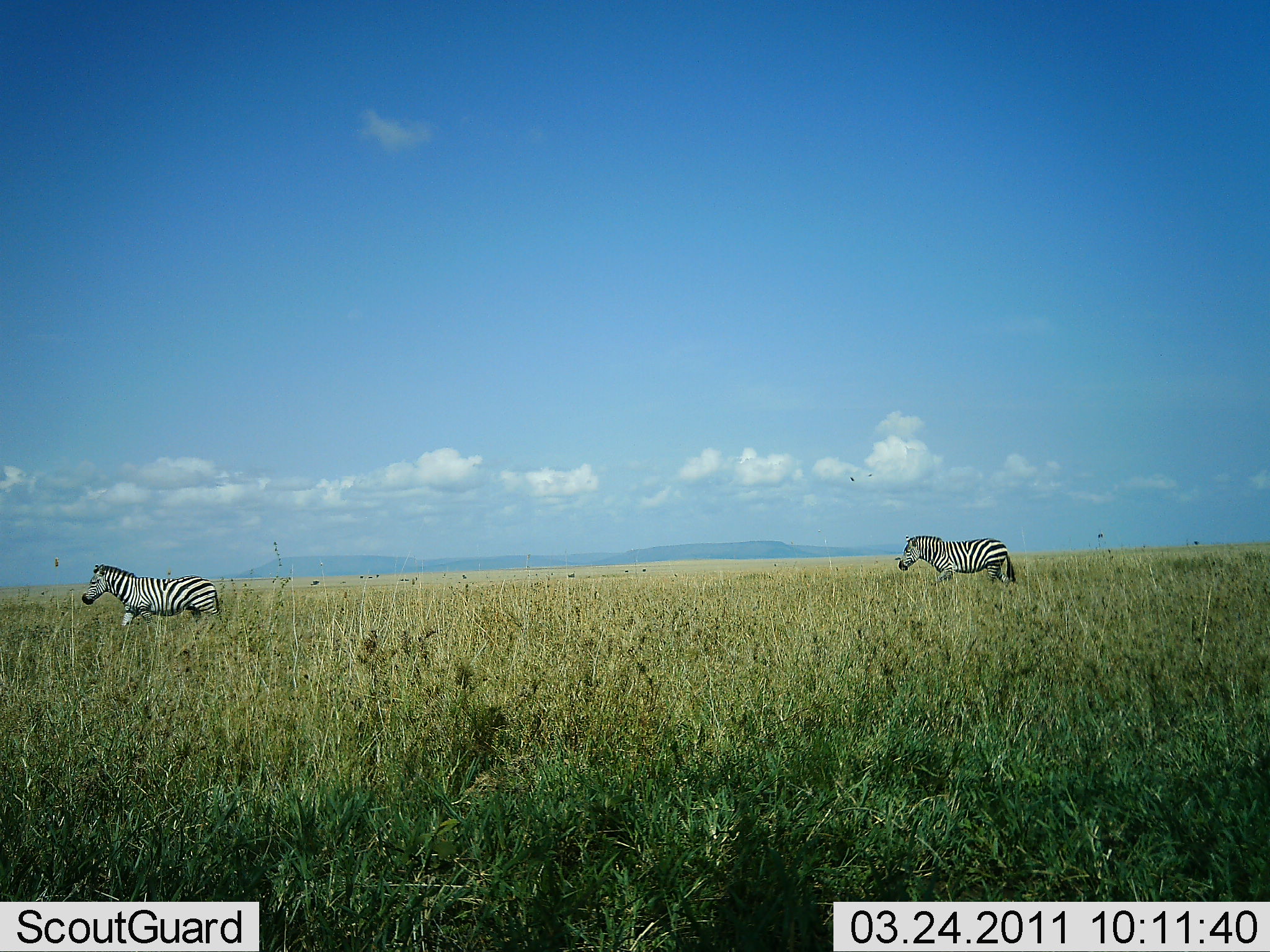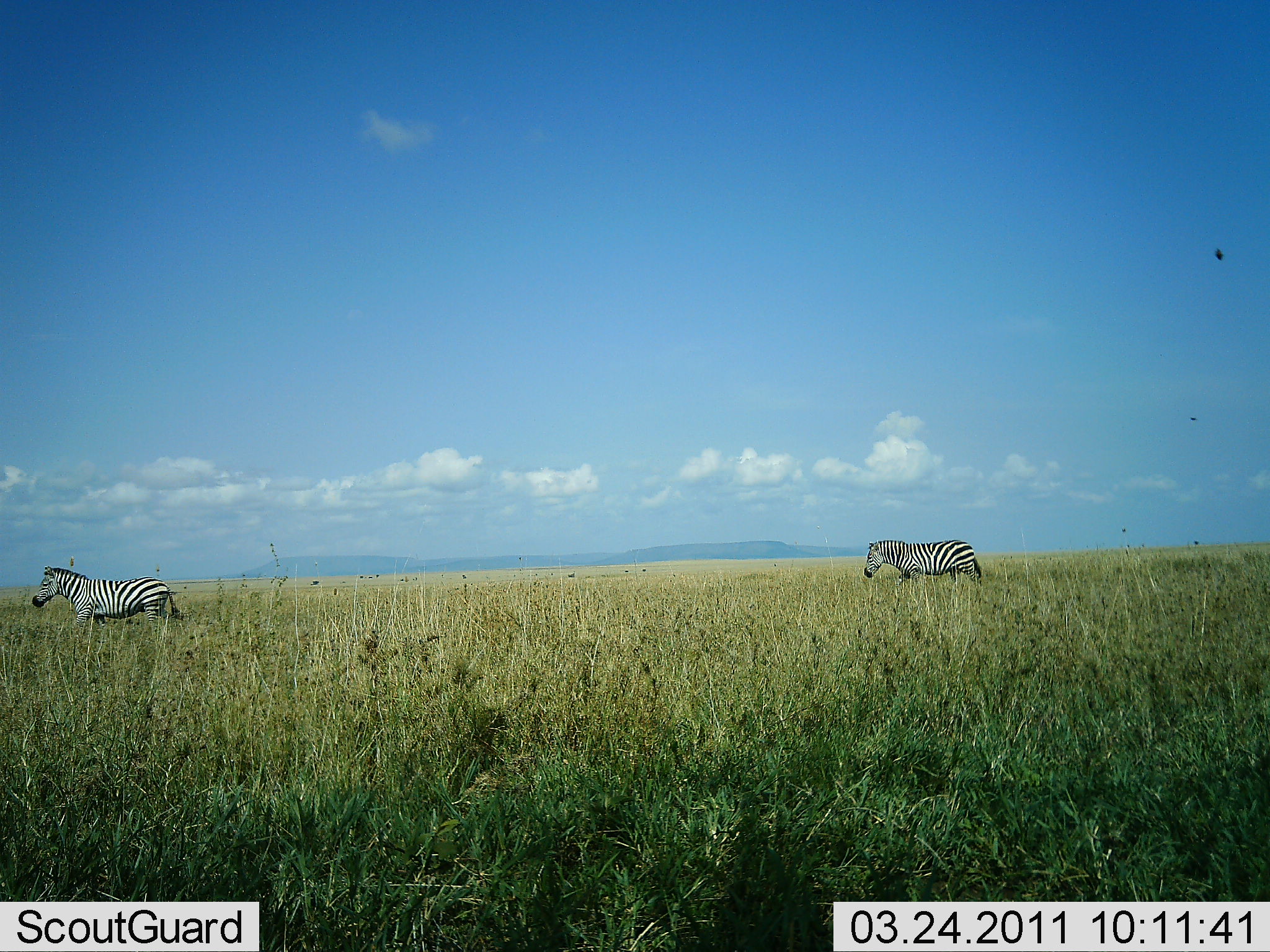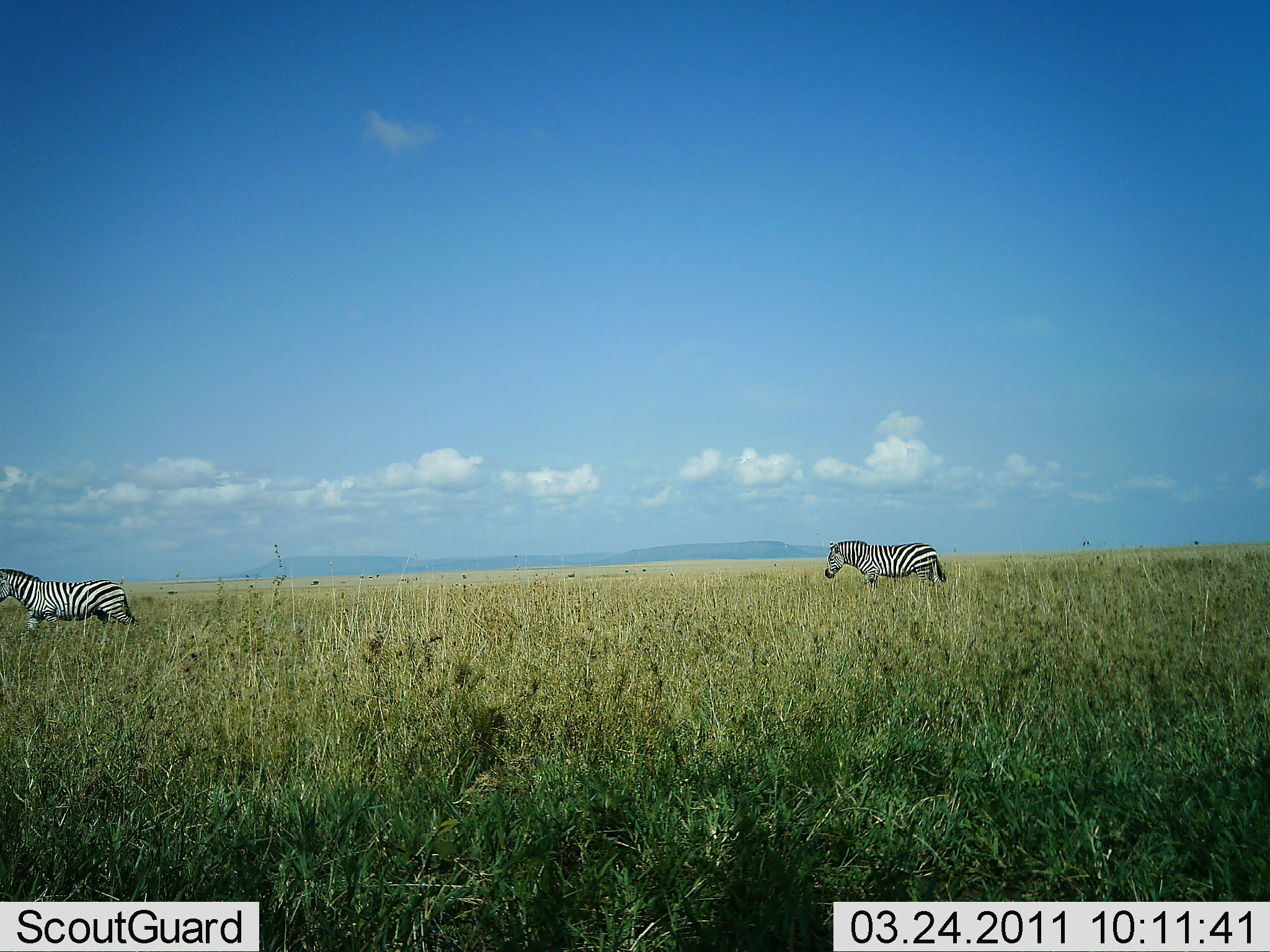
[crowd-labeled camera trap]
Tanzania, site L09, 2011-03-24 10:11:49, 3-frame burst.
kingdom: Animalia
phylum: Chordata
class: Mammalia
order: Perissodactyla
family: Equidae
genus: Equus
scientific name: Equus quagga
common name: plains zebra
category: zebra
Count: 2.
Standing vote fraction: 0%.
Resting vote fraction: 0%.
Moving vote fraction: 100%.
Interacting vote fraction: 0%.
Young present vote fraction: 0%.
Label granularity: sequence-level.